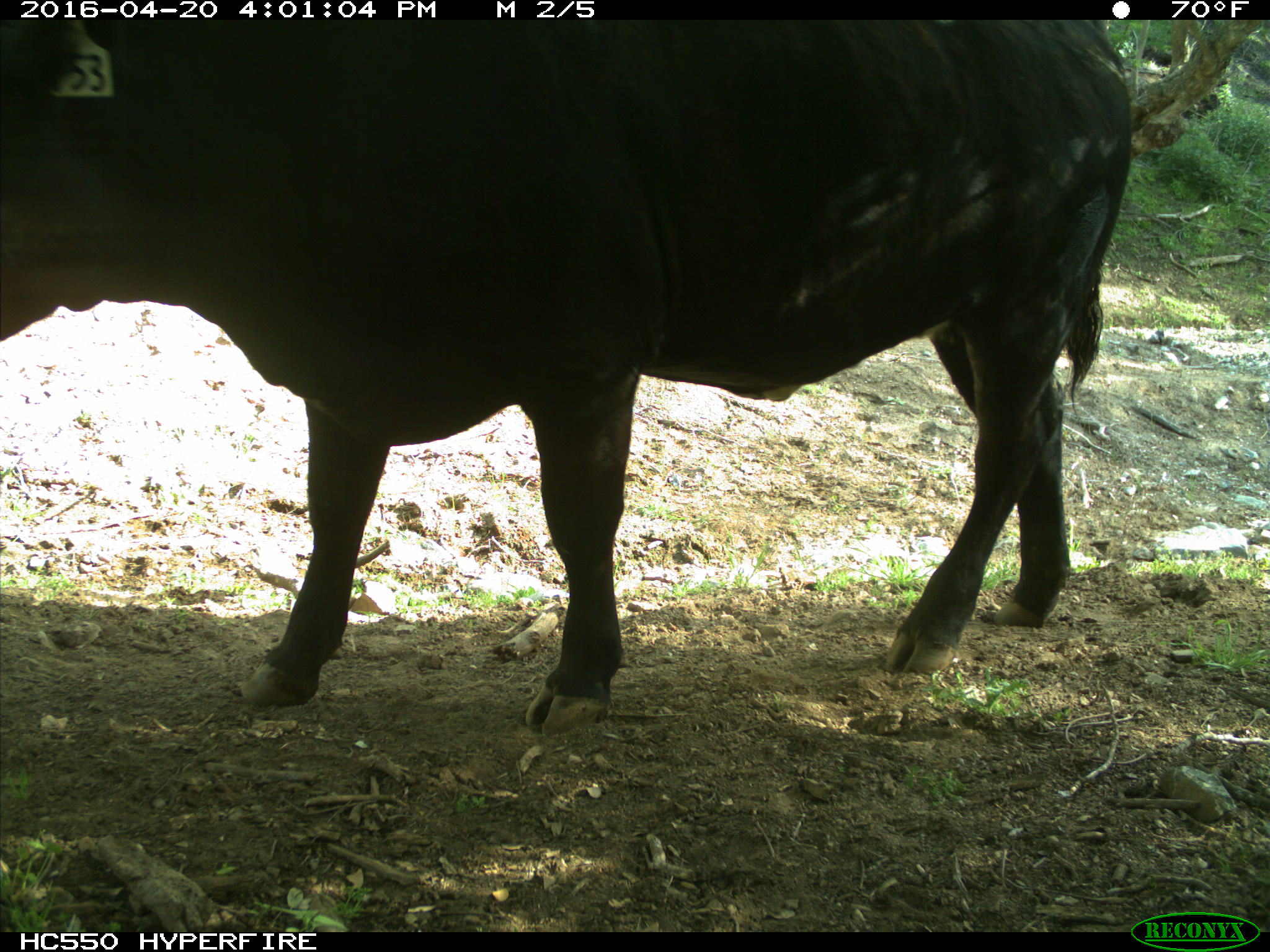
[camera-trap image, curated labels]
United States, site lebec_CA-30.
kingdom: Animalia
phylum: Chordata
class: Mammalia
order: Artiodactyla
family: Bovidae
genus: Bos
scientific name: Bos taurus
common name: domestic cow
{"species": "Bos taurus (domestic cow)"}